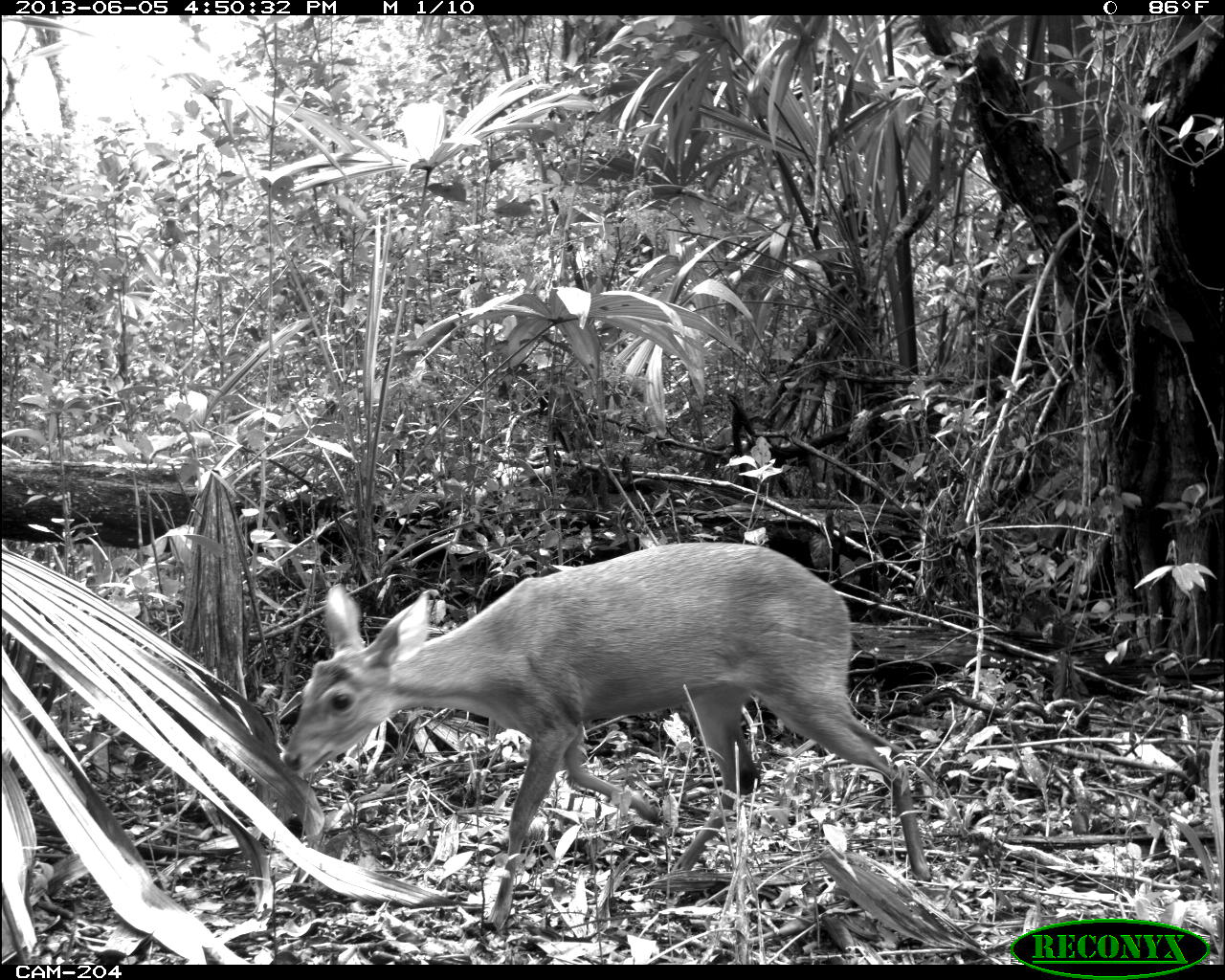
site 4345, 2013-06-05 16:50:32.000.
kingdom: Animalia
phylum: Chordata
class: Mammalia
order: Artiodactyla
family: Cervidae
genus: Odocoileus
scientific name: Odocoileus pandora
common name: yucatán brown brocket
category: mazama pandora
Mazama pandora (yucatán brown brocket) (Odocoileus pandora), count 1, sex female.